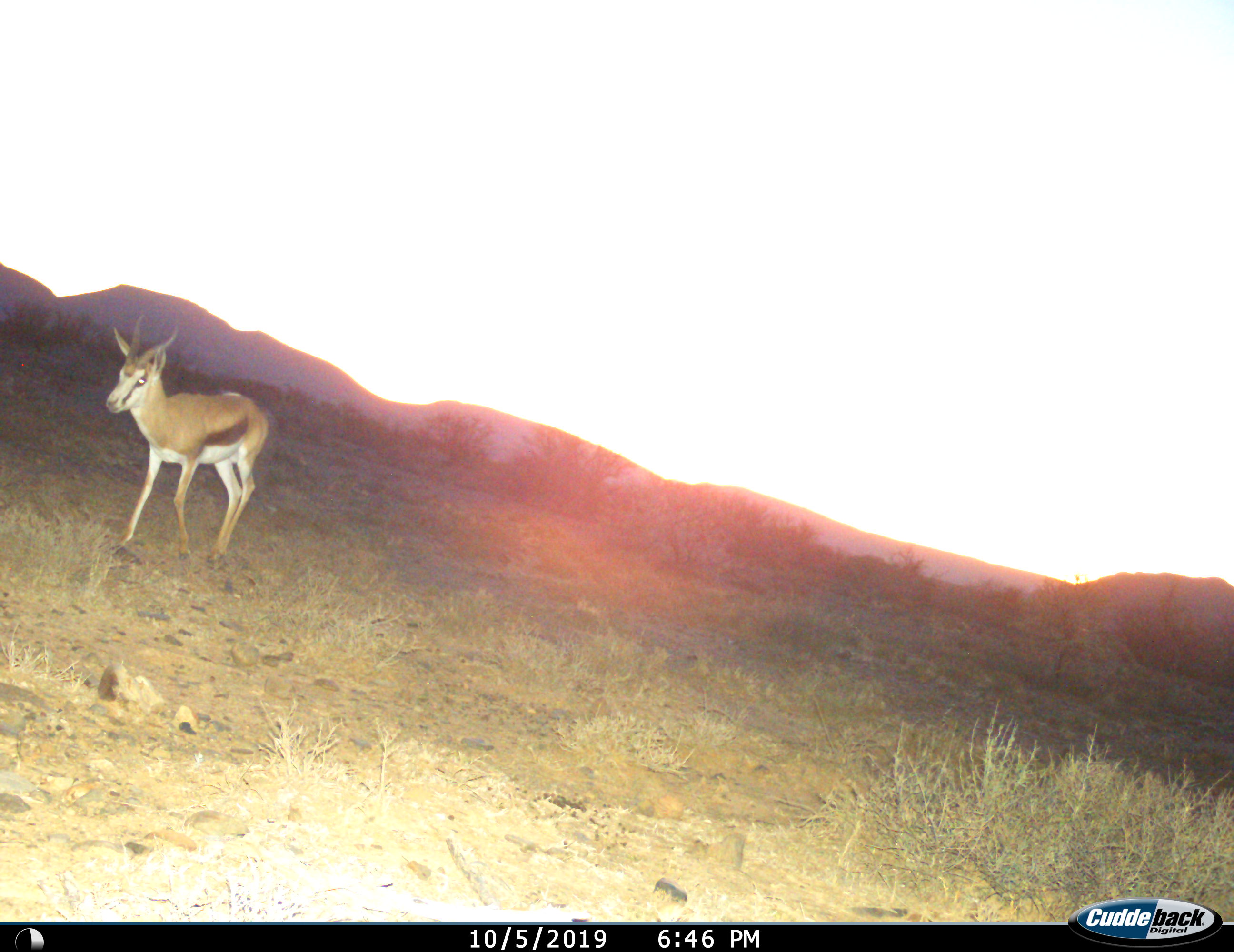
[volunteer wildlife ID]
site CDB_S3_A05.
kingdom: Animalia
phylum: Chordata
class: Mammalia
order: Artiodactyla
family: Bovidae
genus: Antidorcas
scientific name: Antidorcas marsupialis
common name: springbok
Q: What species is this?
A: Springbok (Antidorcas marsupialis).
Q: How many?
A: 1.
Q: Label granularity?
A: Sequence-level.